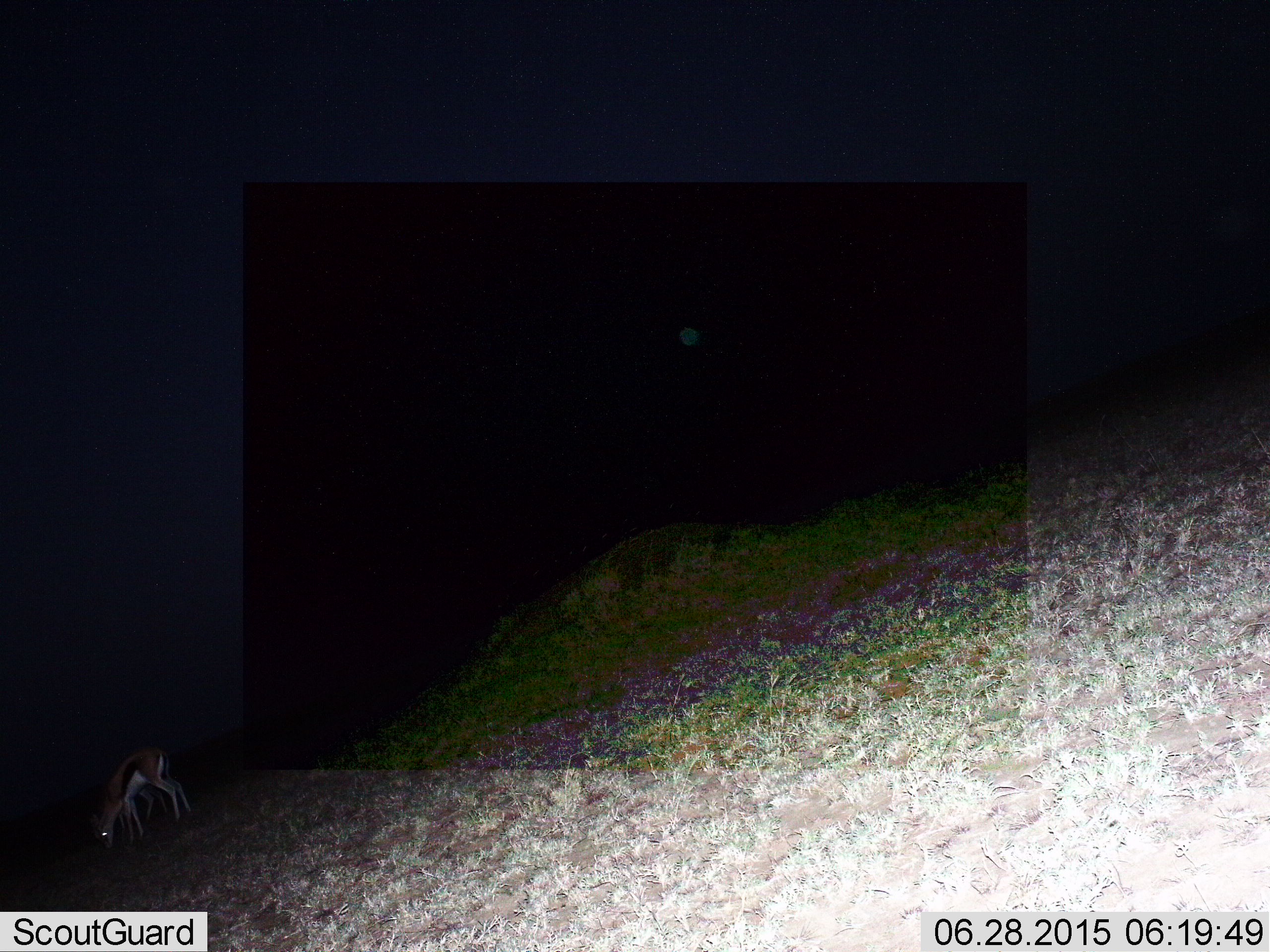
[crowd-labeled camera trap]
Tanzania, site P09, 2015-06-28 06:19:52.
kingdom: Animalia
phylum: Chordata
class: Mammalia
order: Artiodactyla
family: Bovidae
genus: Eudorcas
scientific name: Eudorcas thomsonii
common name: thomson's gazelle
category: gazellethomsons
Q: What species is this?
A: Gazellethomsons (thomson's gazelle) (Eudorcas thomsonii).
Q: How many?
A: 1.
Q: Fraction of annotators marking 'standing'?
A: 30%.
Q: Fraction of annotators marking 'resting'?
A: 0%.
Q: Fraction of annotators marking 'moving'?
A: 0%.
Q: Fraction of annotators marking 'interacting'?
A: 0%.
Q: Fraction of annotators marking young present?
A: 0%.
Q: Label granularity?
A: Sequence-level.